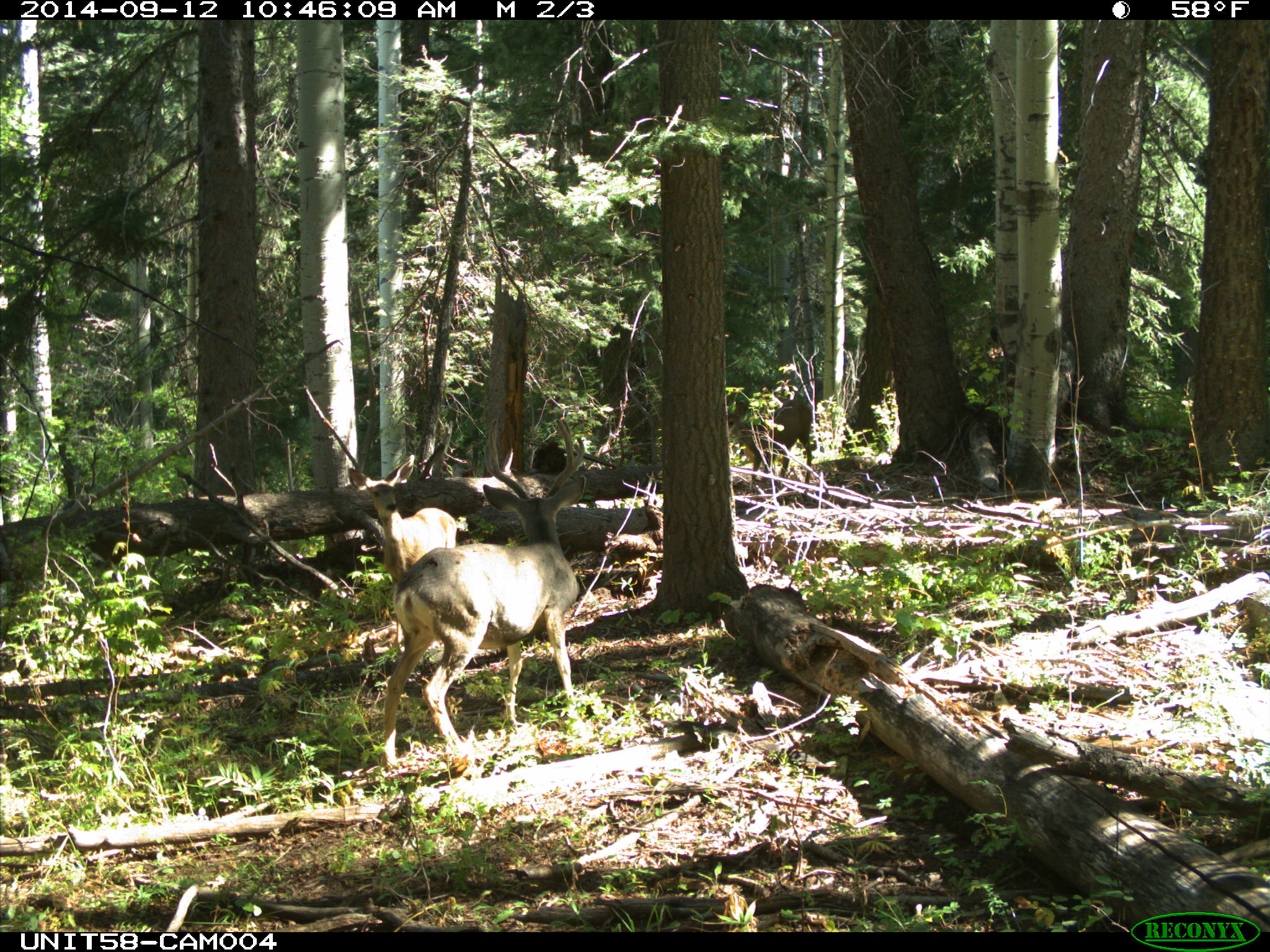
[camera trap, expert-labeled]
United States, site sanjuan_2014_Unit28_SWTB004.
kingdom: Animalia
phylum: Chordata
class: Mammalia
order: Artiodactyla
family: Cervidae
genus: Odocoileus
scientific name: Odocoileus hemionus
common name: mule deer